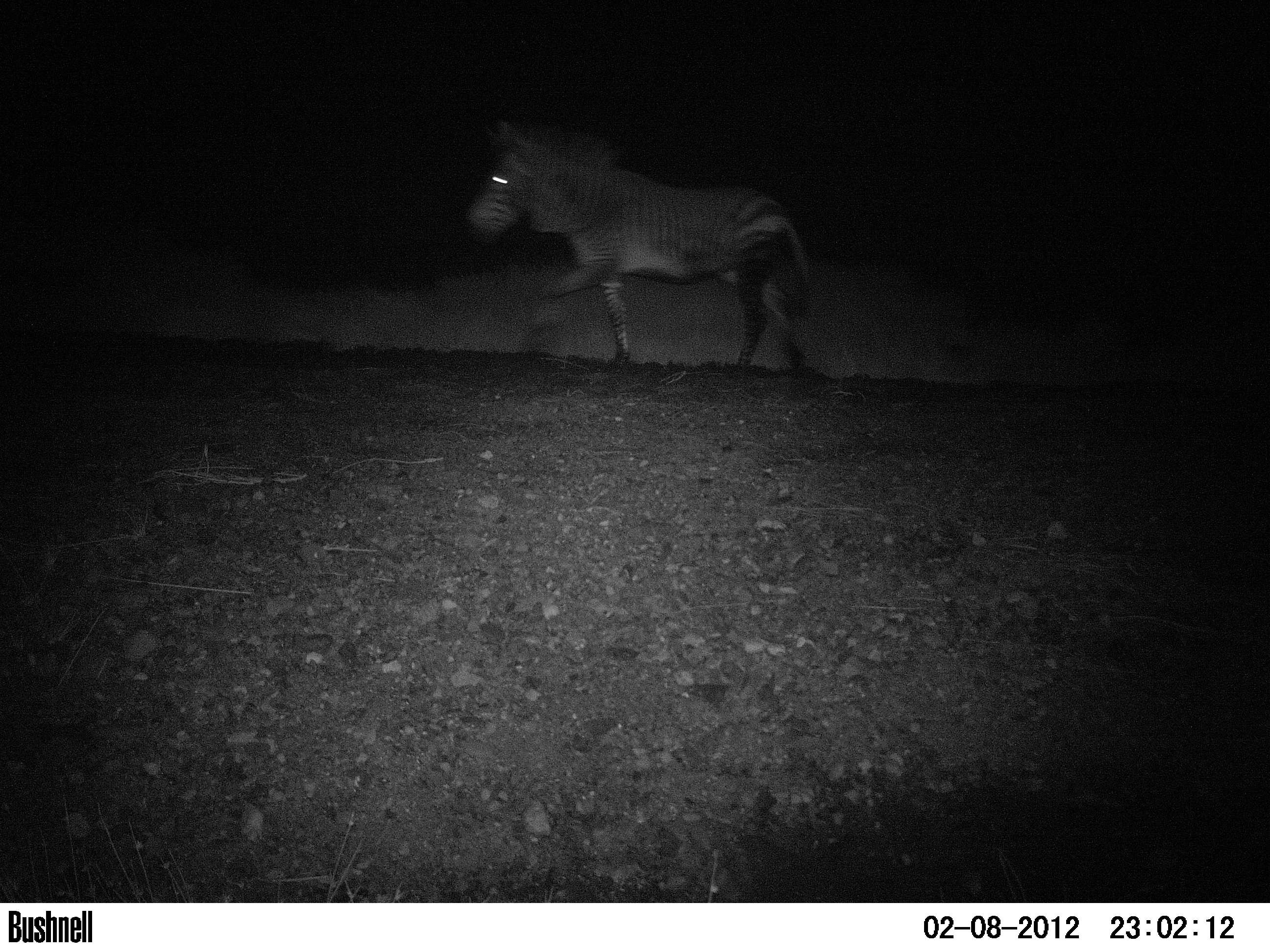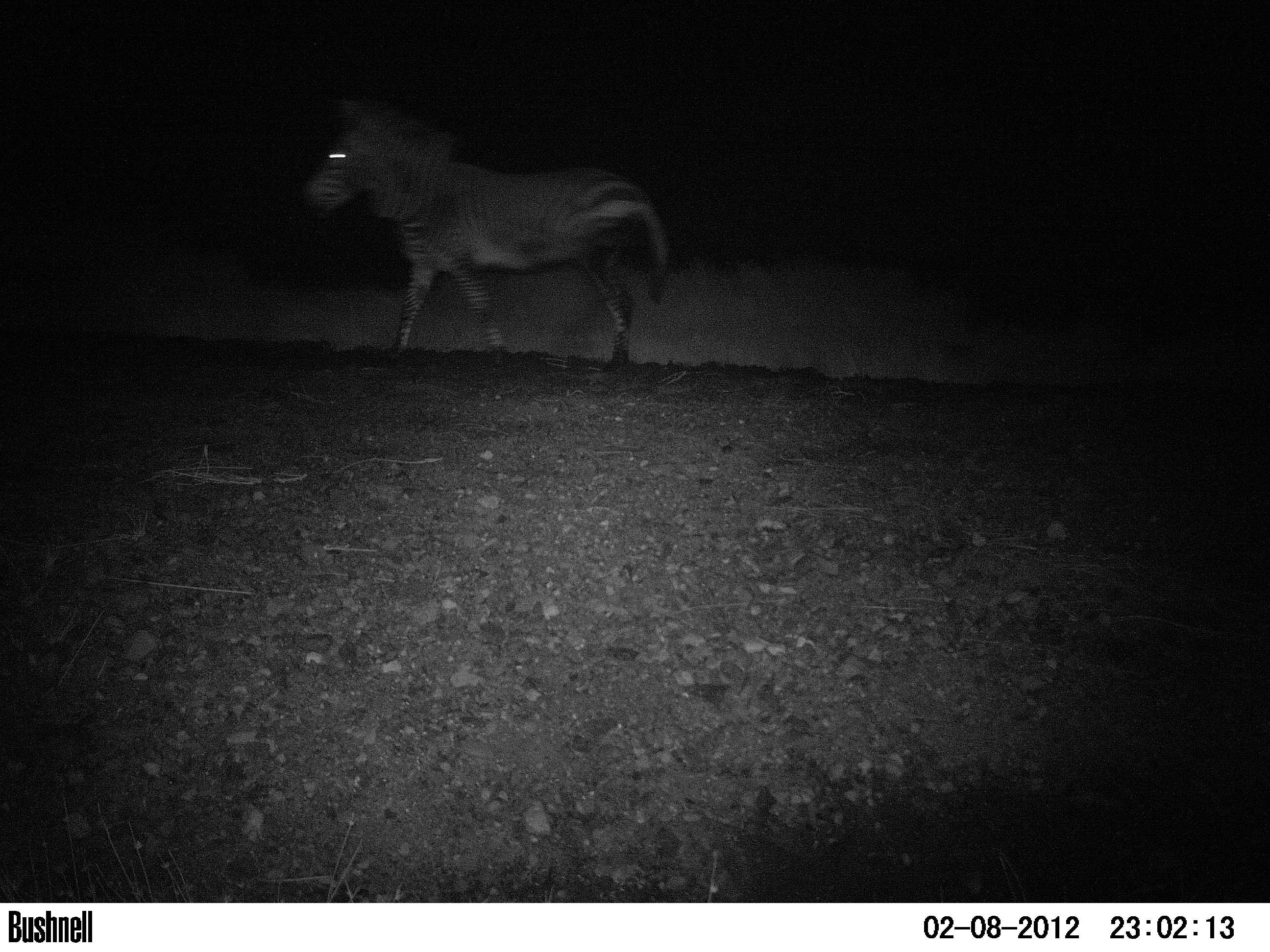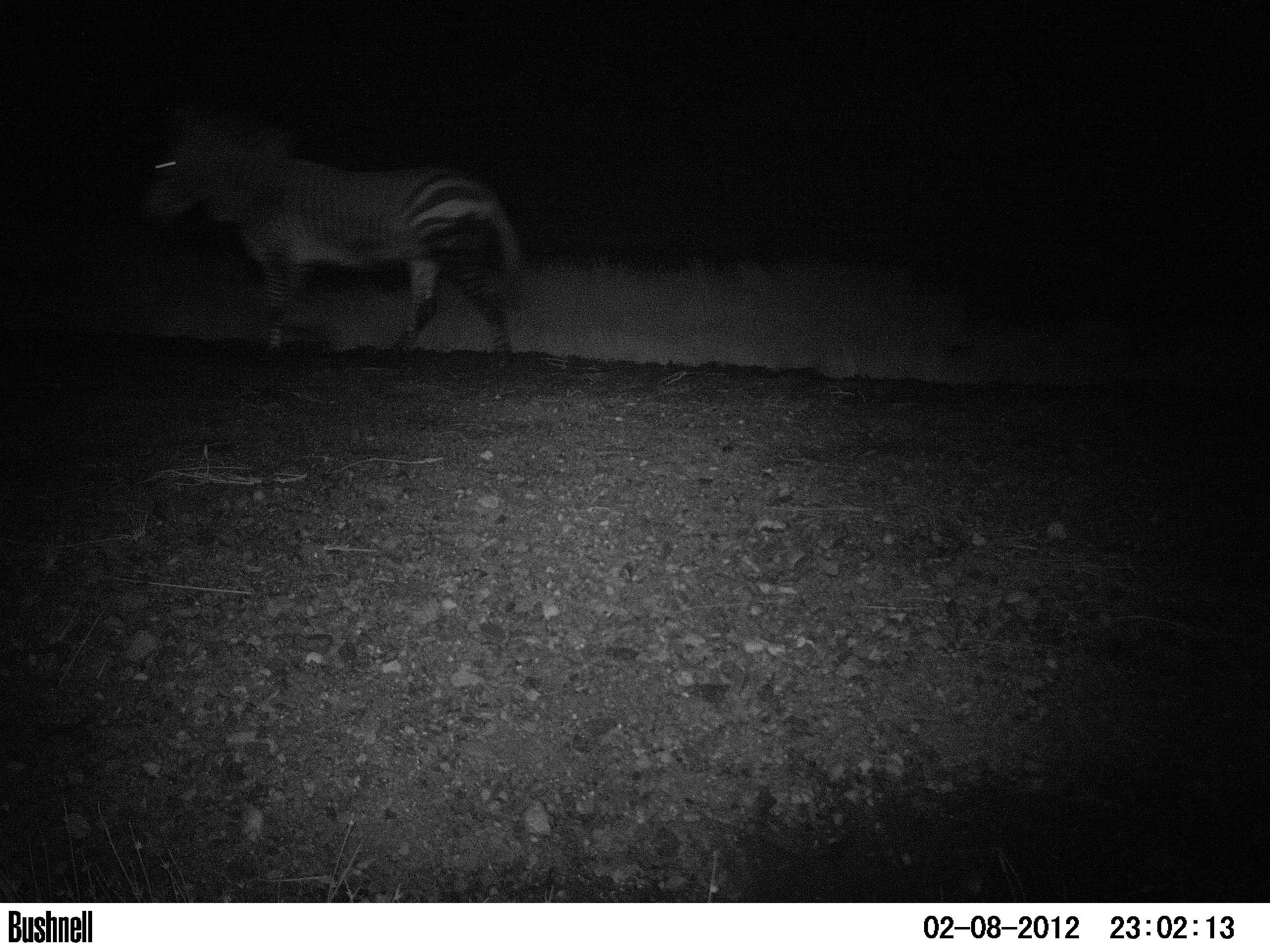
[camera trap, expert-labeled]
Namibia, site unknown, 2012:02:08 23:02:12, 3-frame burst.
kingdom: Animalia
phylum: Chordata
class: Mammalia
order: Perissodactyla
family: Equidae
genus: Equus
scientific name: Equus zebra hartmannae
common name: hartmann's mountain zebra